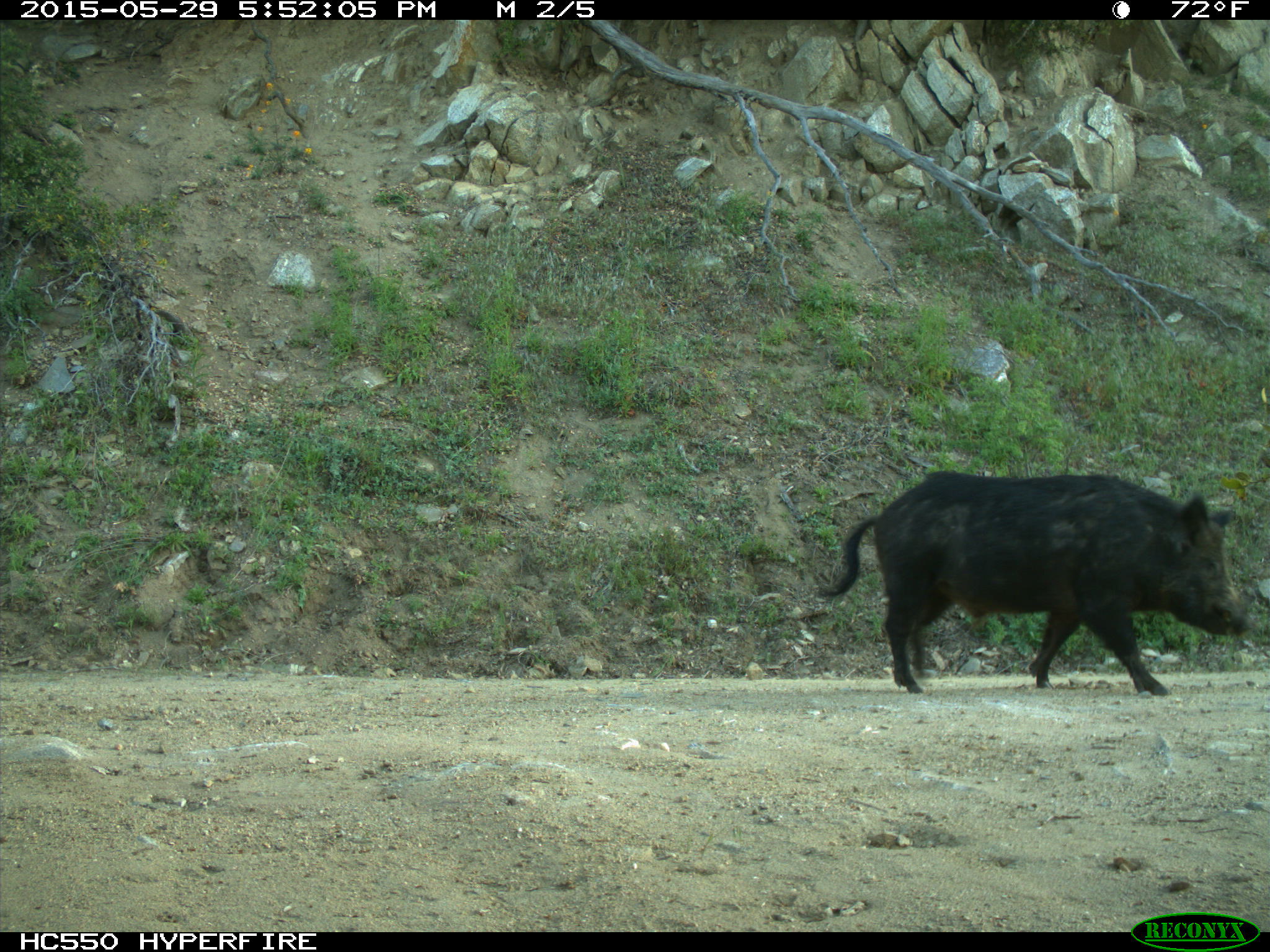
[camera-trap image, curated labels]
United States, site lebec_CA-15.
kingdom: Animalia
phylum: Chordata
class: Mammalia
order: Artiodactyla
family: Suidae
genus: Sus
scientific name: Sus scrofa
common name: wild boar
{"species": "Sus scrofa (wild boar)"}